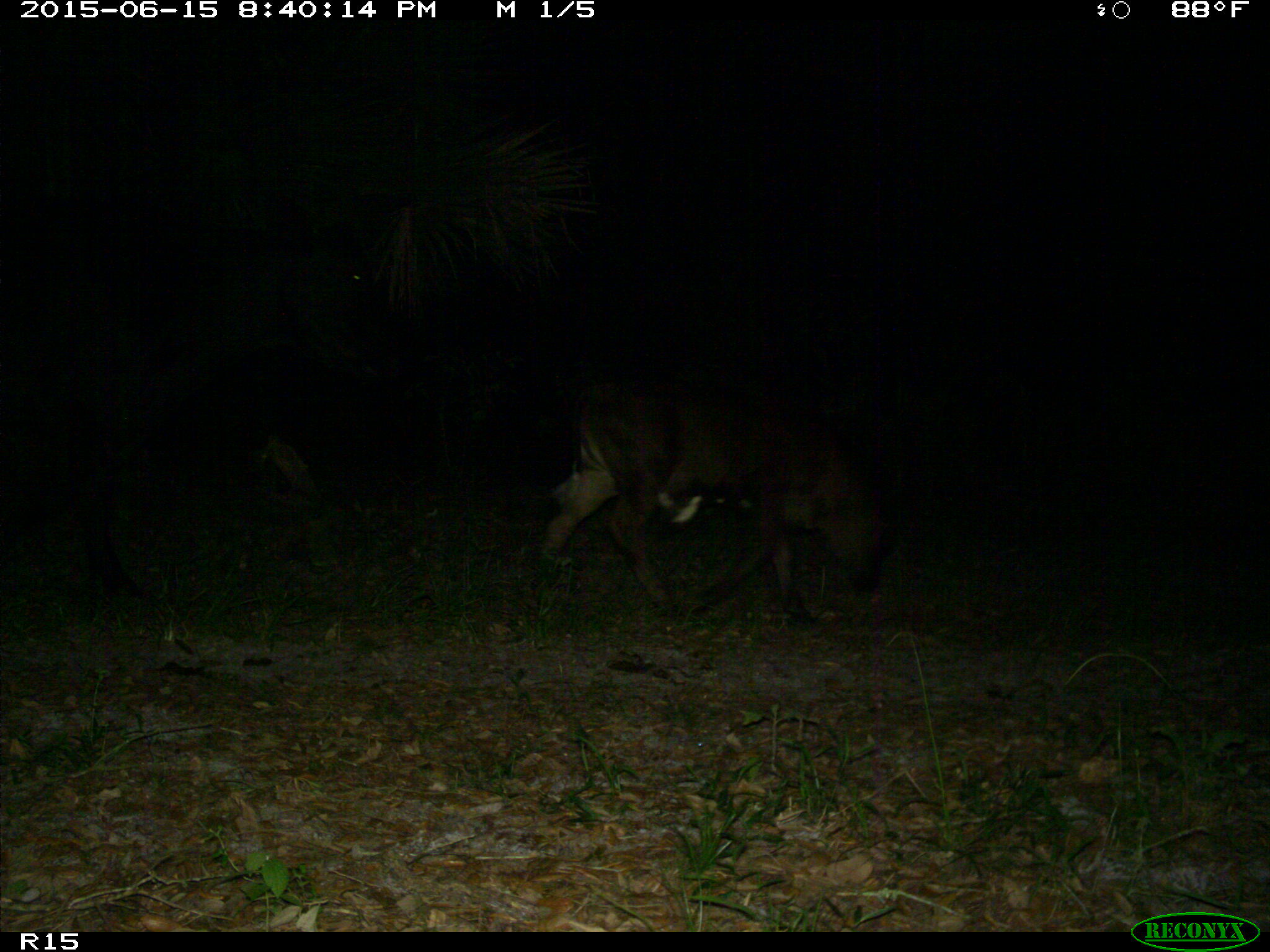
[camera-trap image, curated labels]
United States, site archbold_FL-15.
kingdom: Animalia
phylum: Chordata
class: Mammalia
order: Artiodactyla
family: Bovidae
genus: Bos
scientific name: Bos taurus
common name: domestic cow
Bos taurus (domestic cow).